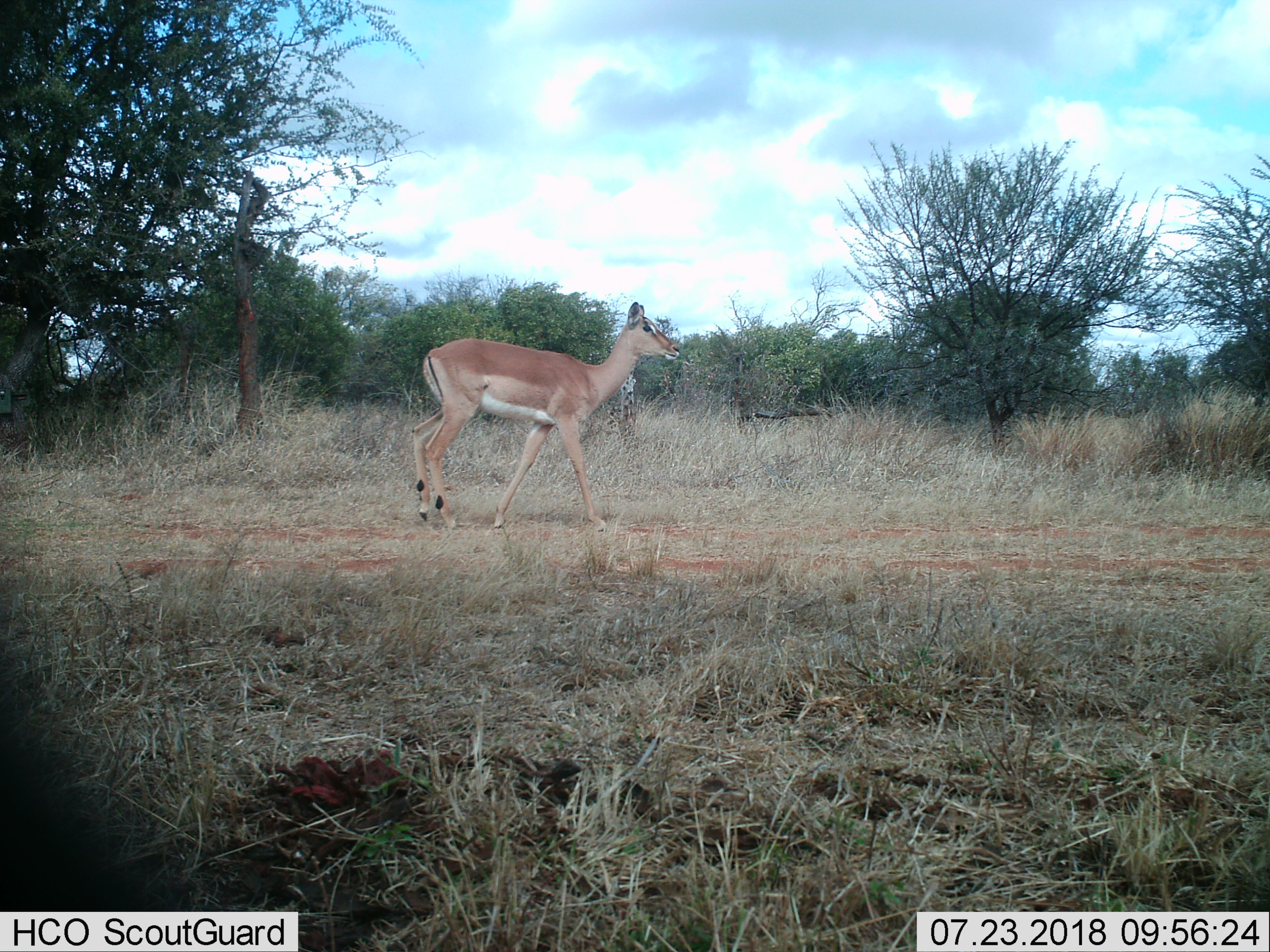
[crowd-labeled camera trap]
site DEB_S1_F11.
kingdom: Animalia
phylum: Chordata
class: Mammalia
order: Artiodactyla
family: Bovidae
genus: Aepyceros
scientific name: Aepyceros melampus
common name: impala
Impala (Aepyceros melampus), count 1. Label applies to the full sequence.